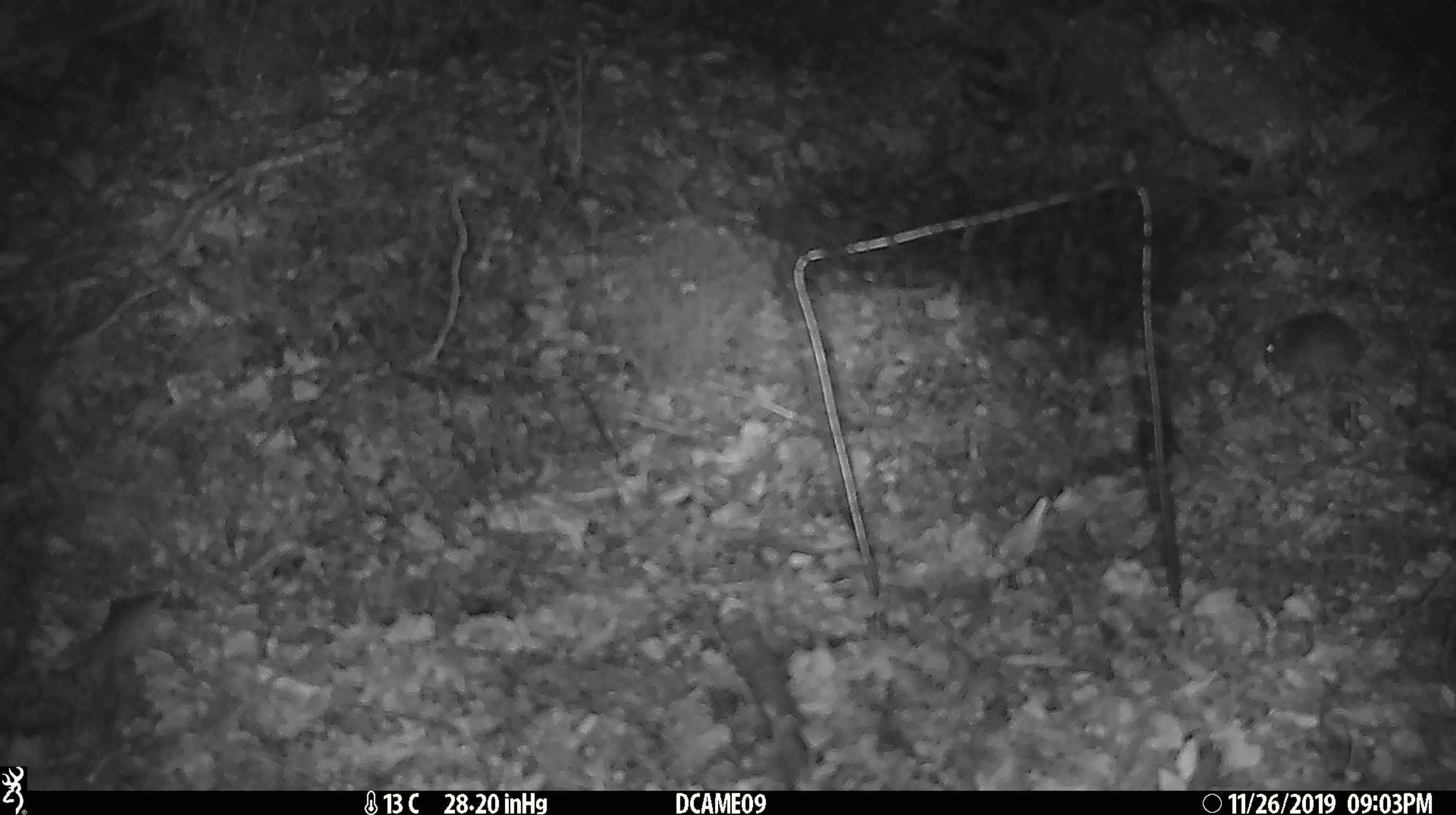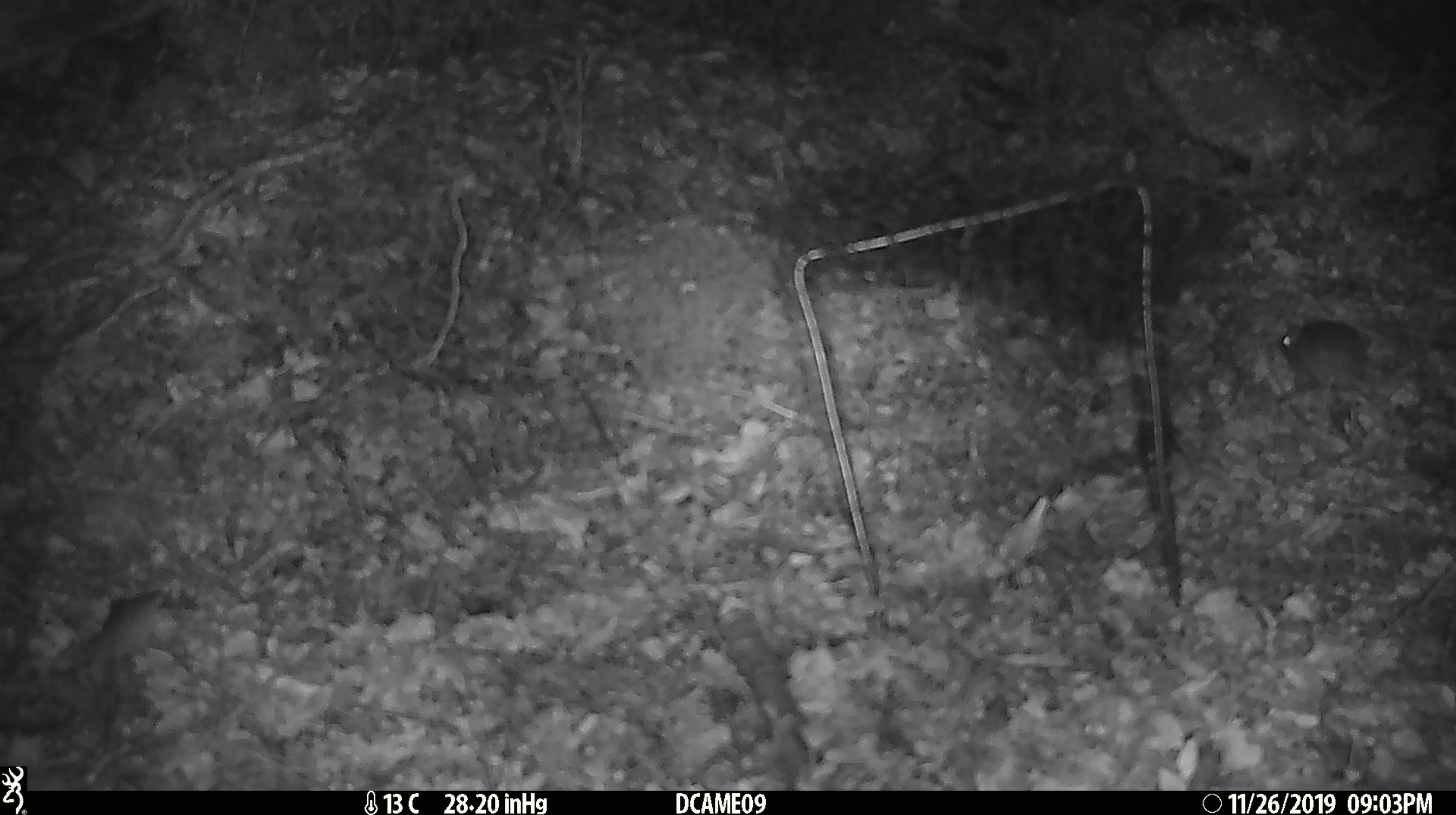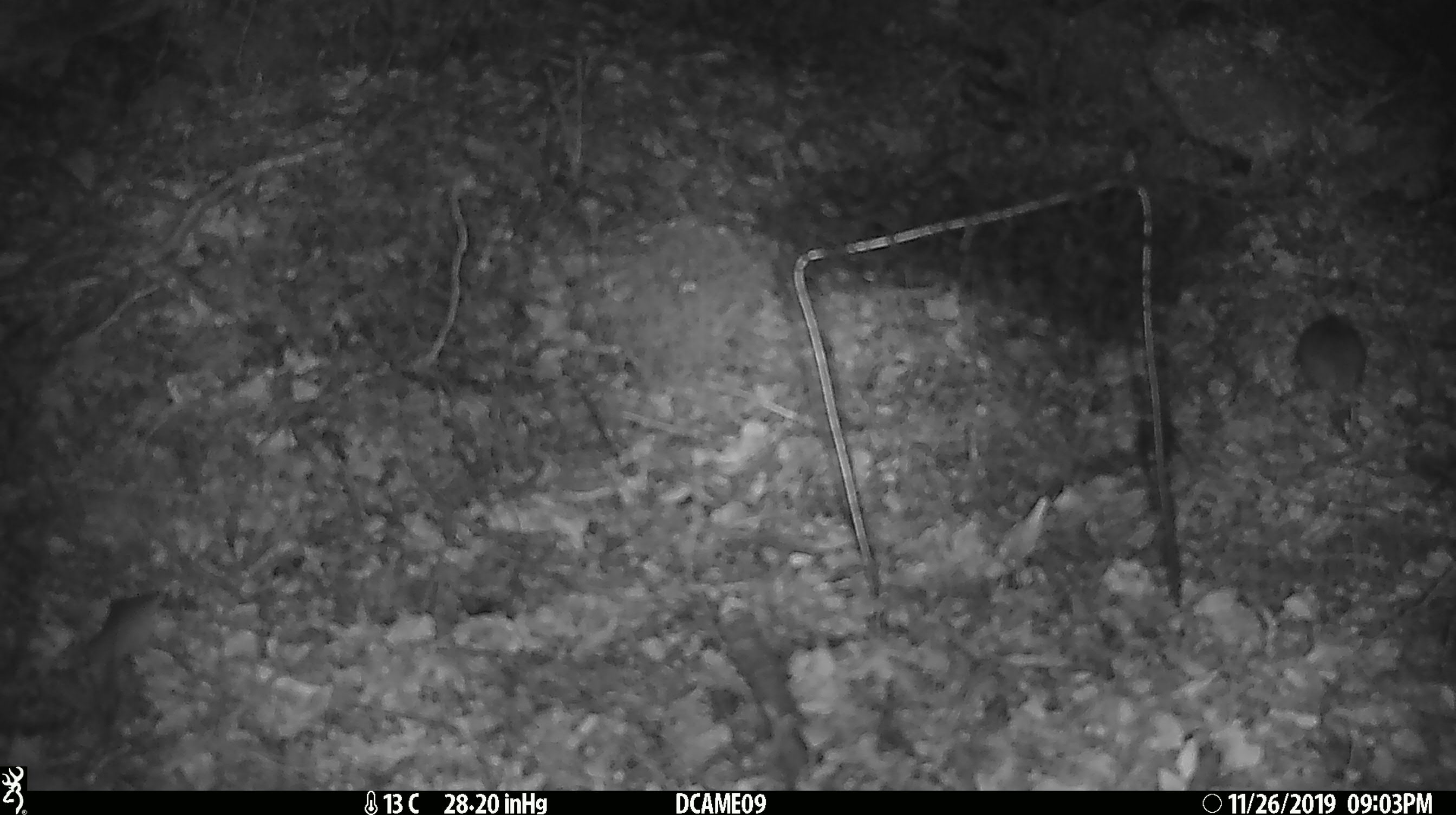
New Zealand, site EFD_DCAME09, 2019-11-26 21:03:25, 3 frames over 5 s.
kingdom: Animalia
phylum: Chordata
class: Mammalia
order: Rodentia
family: Muridae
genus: Mus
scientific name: Mus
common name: mouse